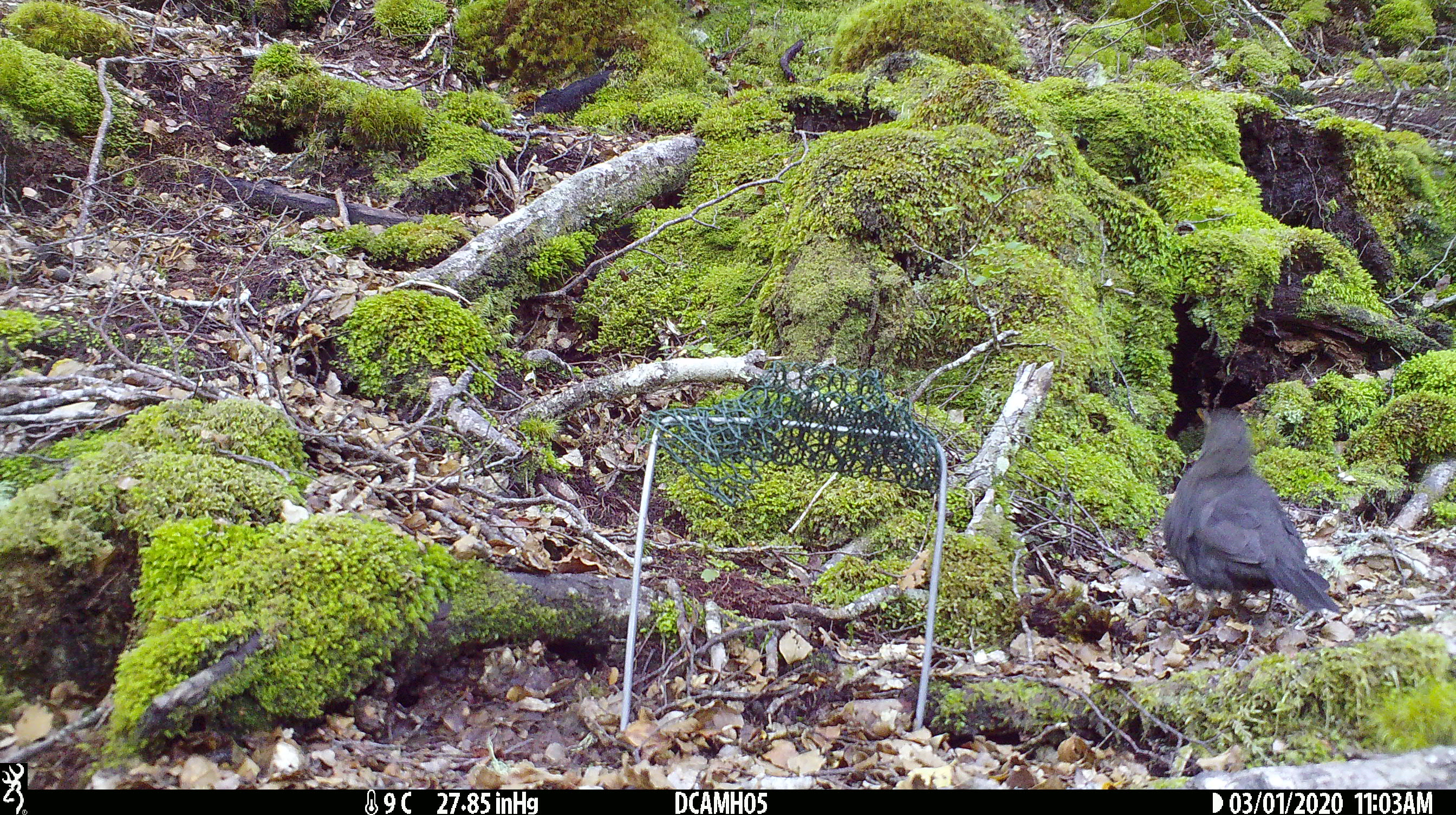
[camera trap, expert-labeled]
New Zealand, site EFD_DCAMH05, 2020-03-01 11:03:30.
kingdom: Animalia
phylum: Chordata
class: Aves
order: Passeriformes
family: Turdidae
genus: Turdus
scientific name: Turdus merula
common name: eurasian blackbird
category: blackbird